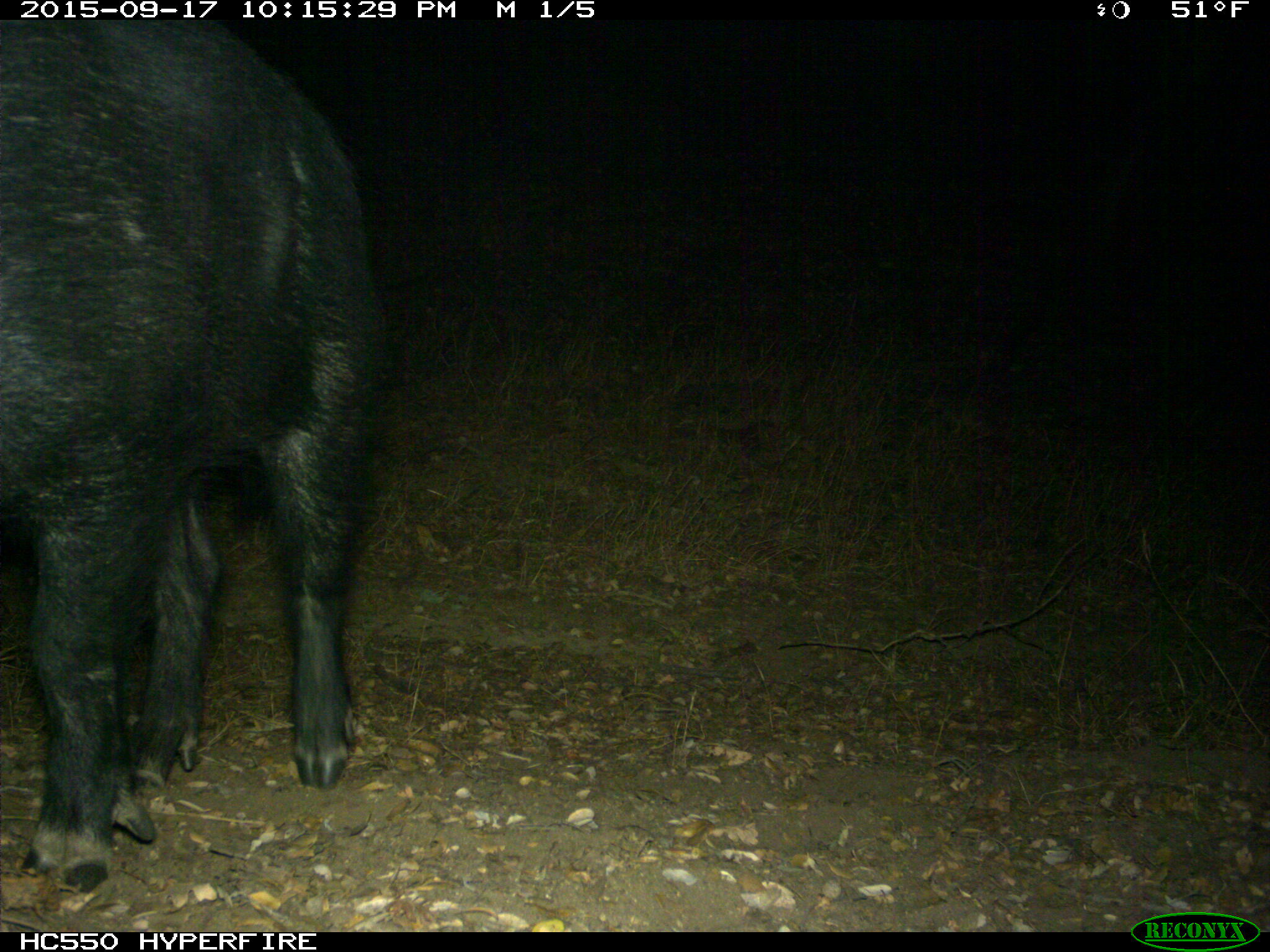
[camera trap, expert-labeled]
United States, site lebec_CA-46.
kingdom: Animalia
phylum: Chordata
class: Mammalia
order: Artiodactyla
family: Suidae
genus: Sus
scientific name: Sus scrofa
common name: wild boar